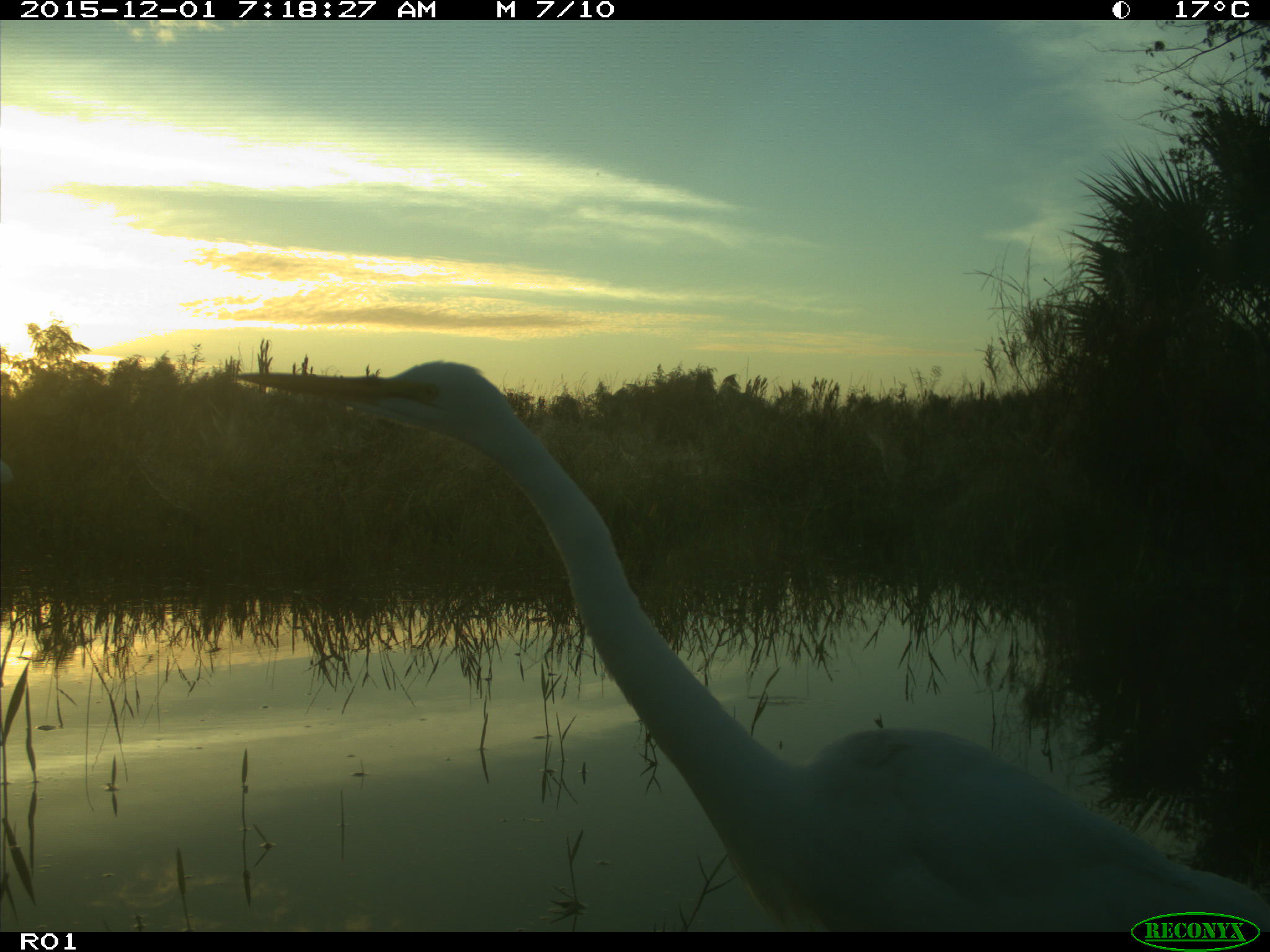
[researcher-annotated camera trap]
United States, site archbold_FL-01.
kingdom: Animalia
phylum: Chordata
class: Aves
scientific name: Aves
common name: birds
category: unidentified bird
Unidentified bird (birds) (Aves).